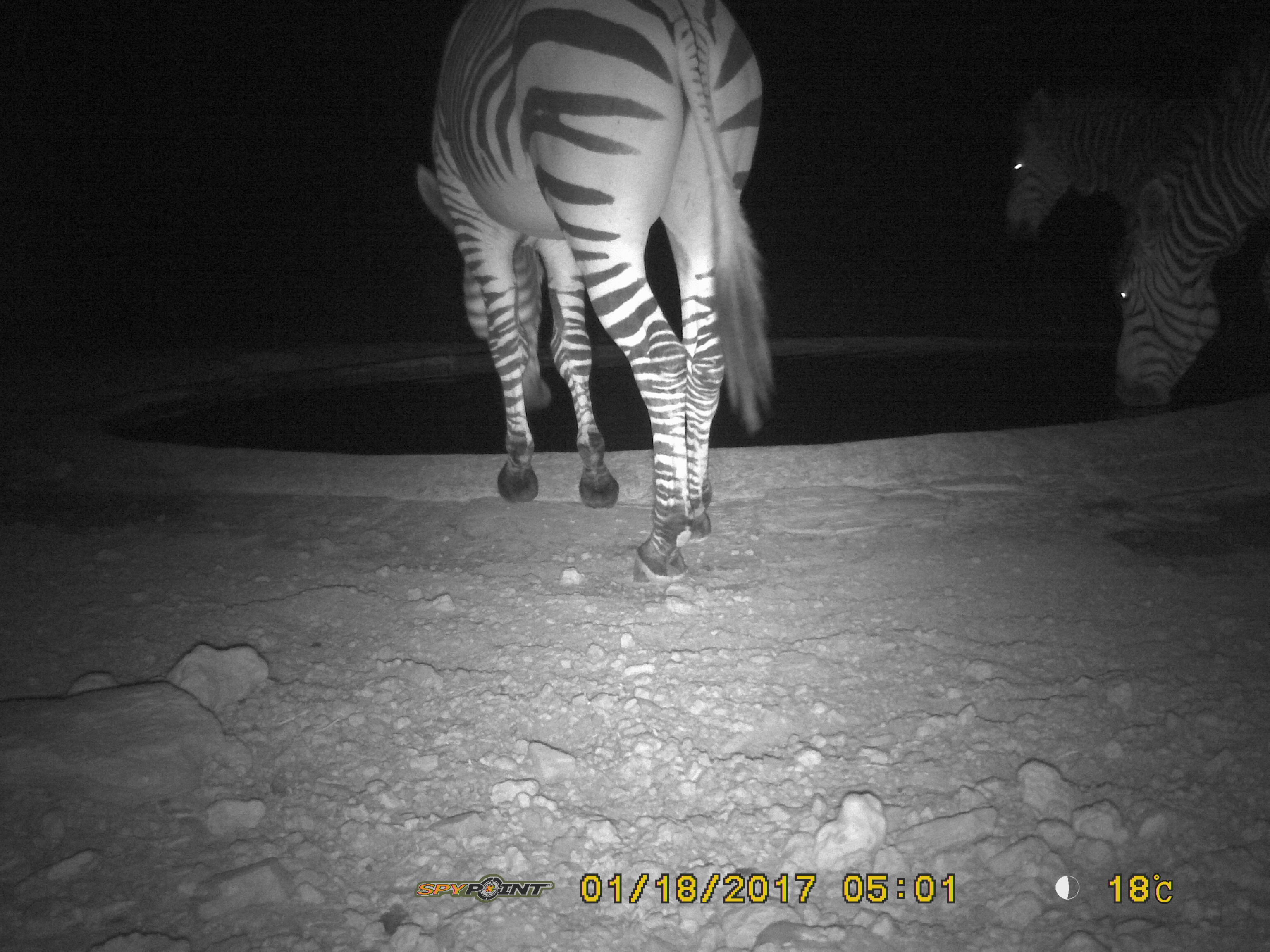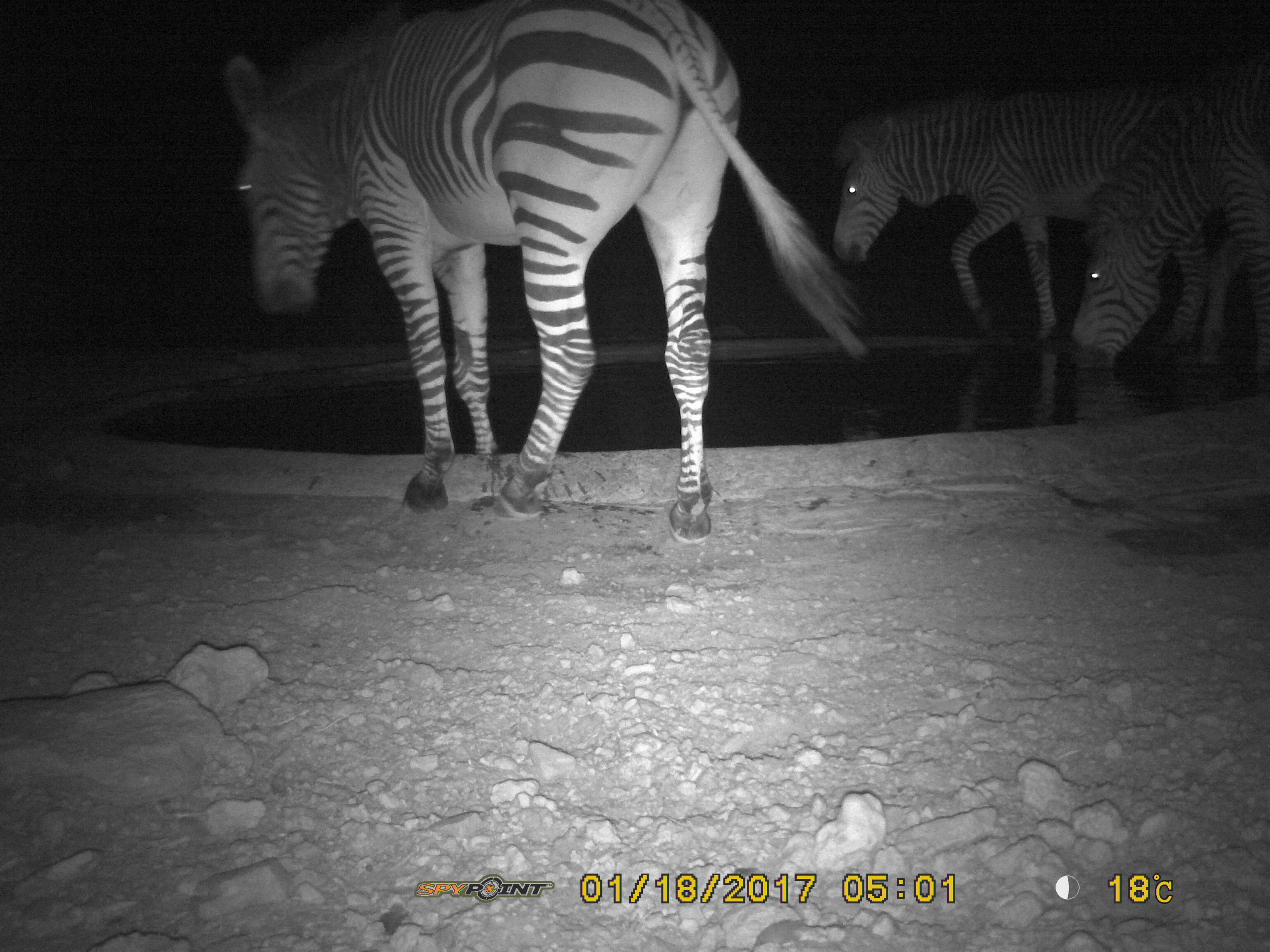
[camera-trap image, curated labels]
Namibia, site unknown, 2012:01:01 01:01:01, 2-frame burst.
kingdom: Animalia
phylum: Chordata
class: Mammalia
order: Perissodactyla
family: Equidae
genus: Equus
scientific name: Equus zebra hartmannae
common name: hartmann's mountain zebra